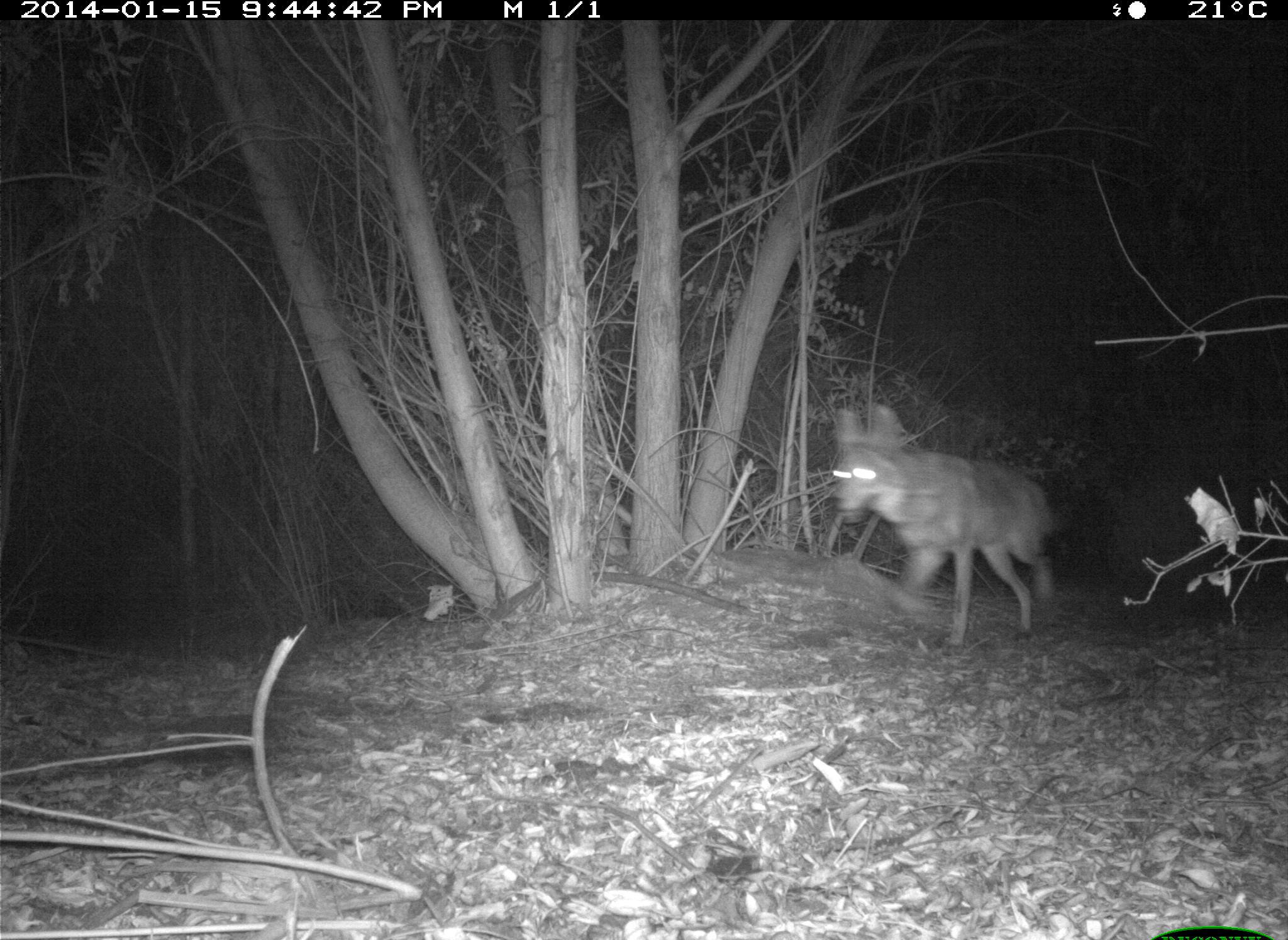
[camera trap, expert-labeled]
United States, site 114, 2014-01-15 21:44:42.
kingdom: Animalia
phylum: Chordata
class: Mammalia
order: Carnivora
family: Canidae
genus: Canis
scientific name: Canis latrans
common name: coyote